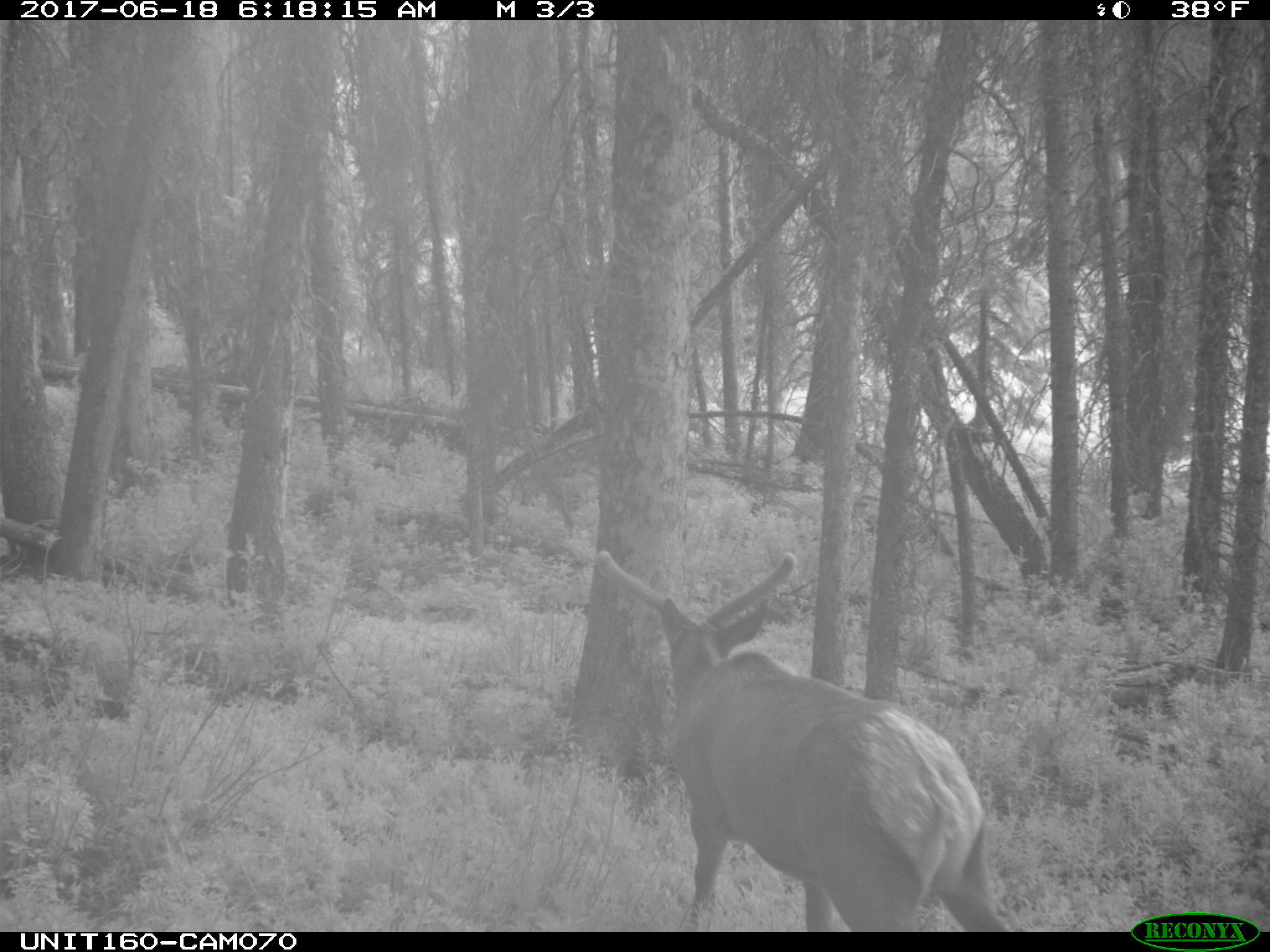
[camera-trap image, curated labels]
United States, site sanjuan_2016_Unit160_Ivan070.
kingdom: Animalia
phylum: Chordata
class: Mammalia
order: Artiodactyla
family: Cervidae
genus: Cervus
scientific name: Cervus elaphus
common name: red deer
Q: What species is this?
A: Cervus elaphus (red deer).